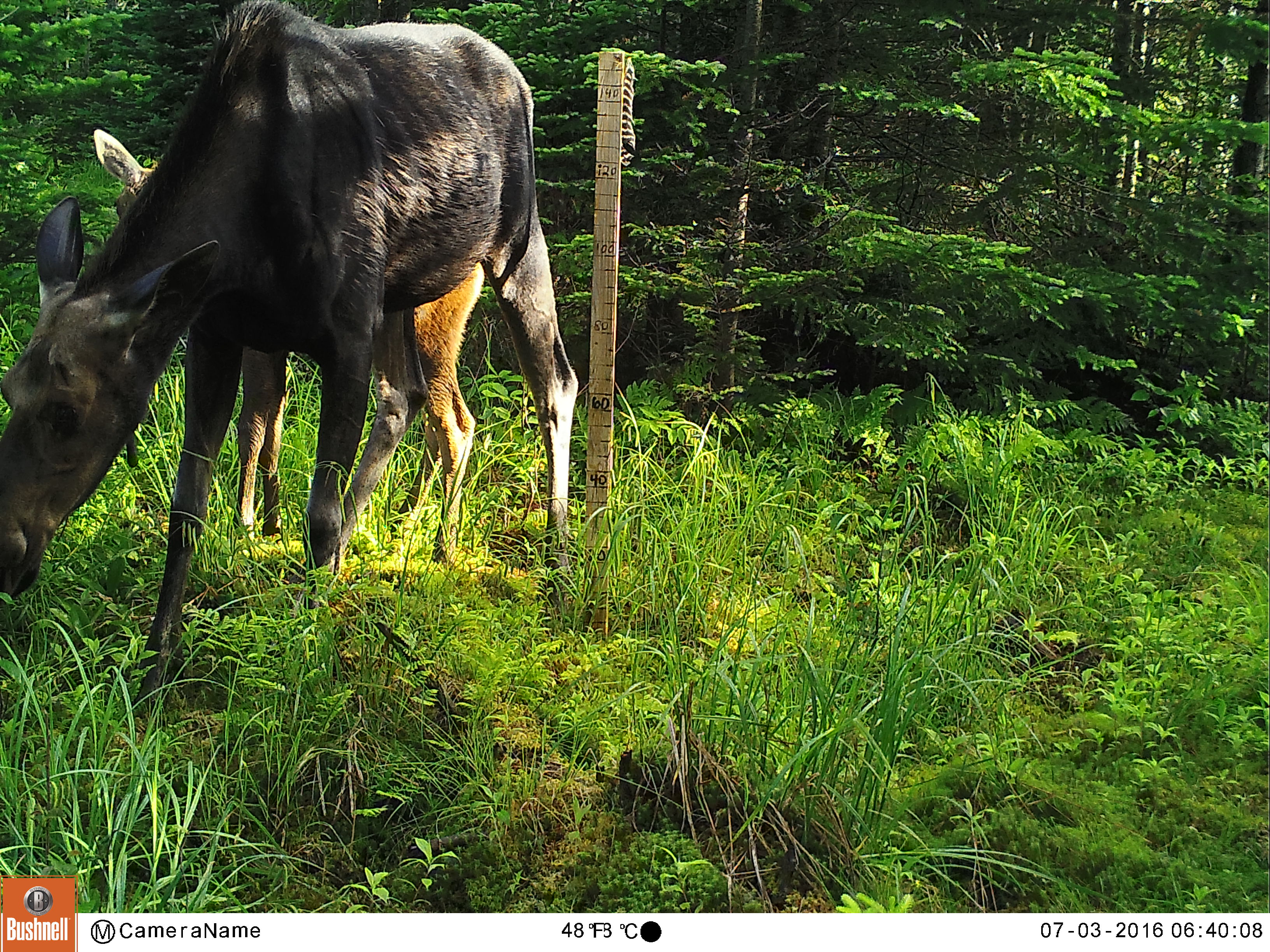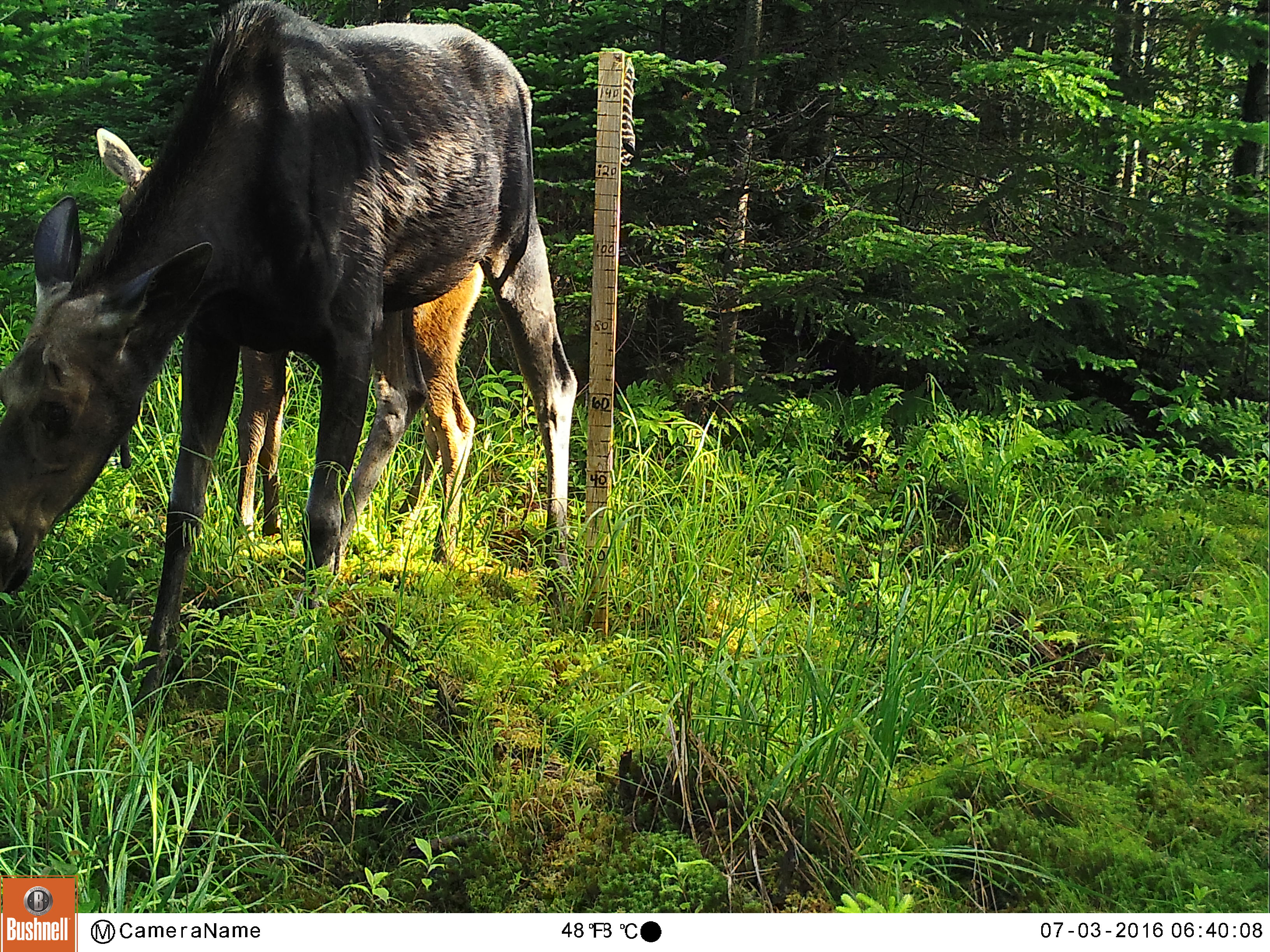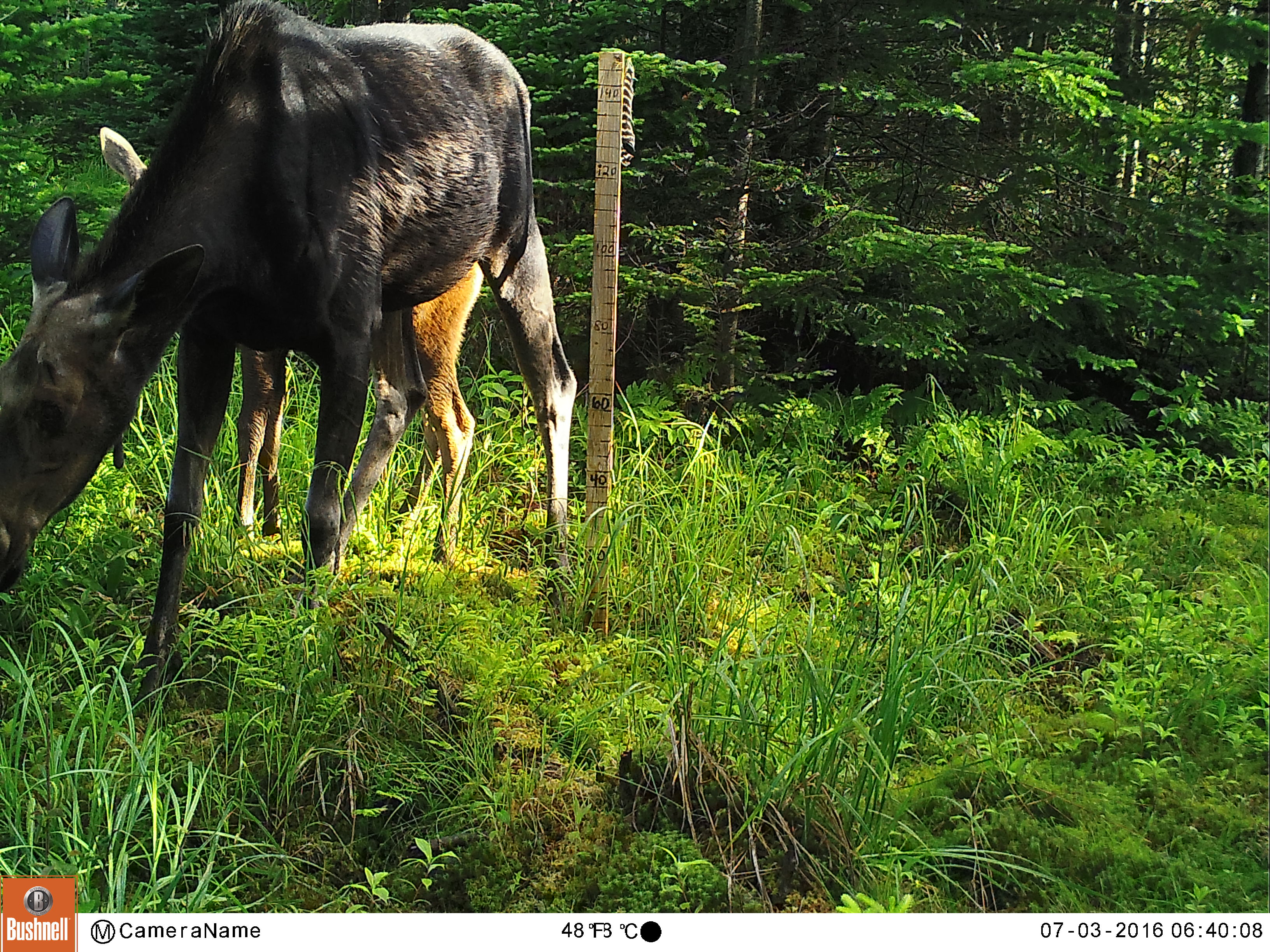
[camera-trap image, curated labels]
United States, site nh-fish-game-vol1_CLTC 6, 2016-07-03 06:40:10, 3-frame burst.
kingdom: Animalia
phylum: Chordata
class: Mammalia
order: Artiodactyla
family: Cervidae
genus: Alces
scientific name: Alces alces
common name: moose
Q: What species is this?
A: Moose (Alces alces).